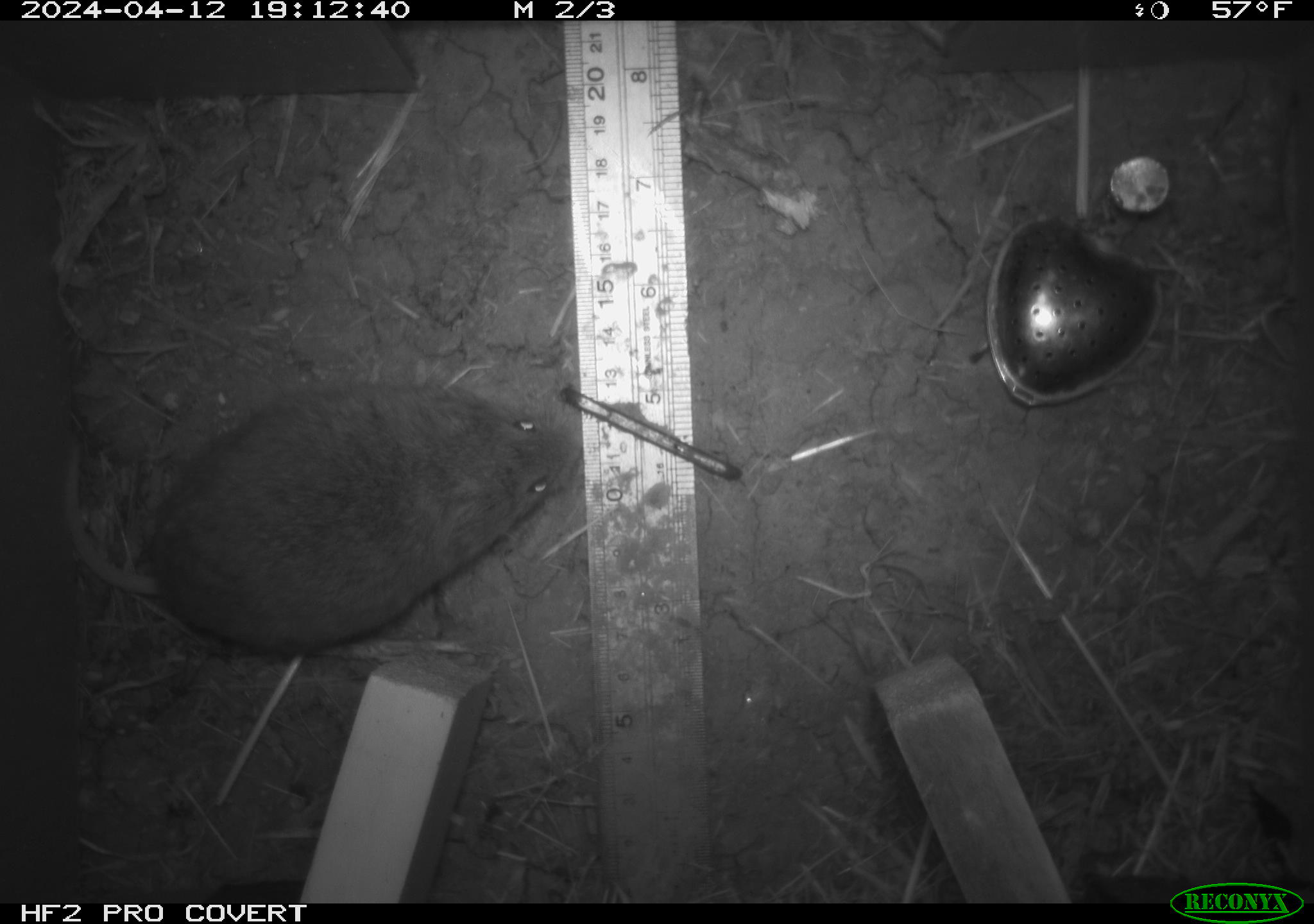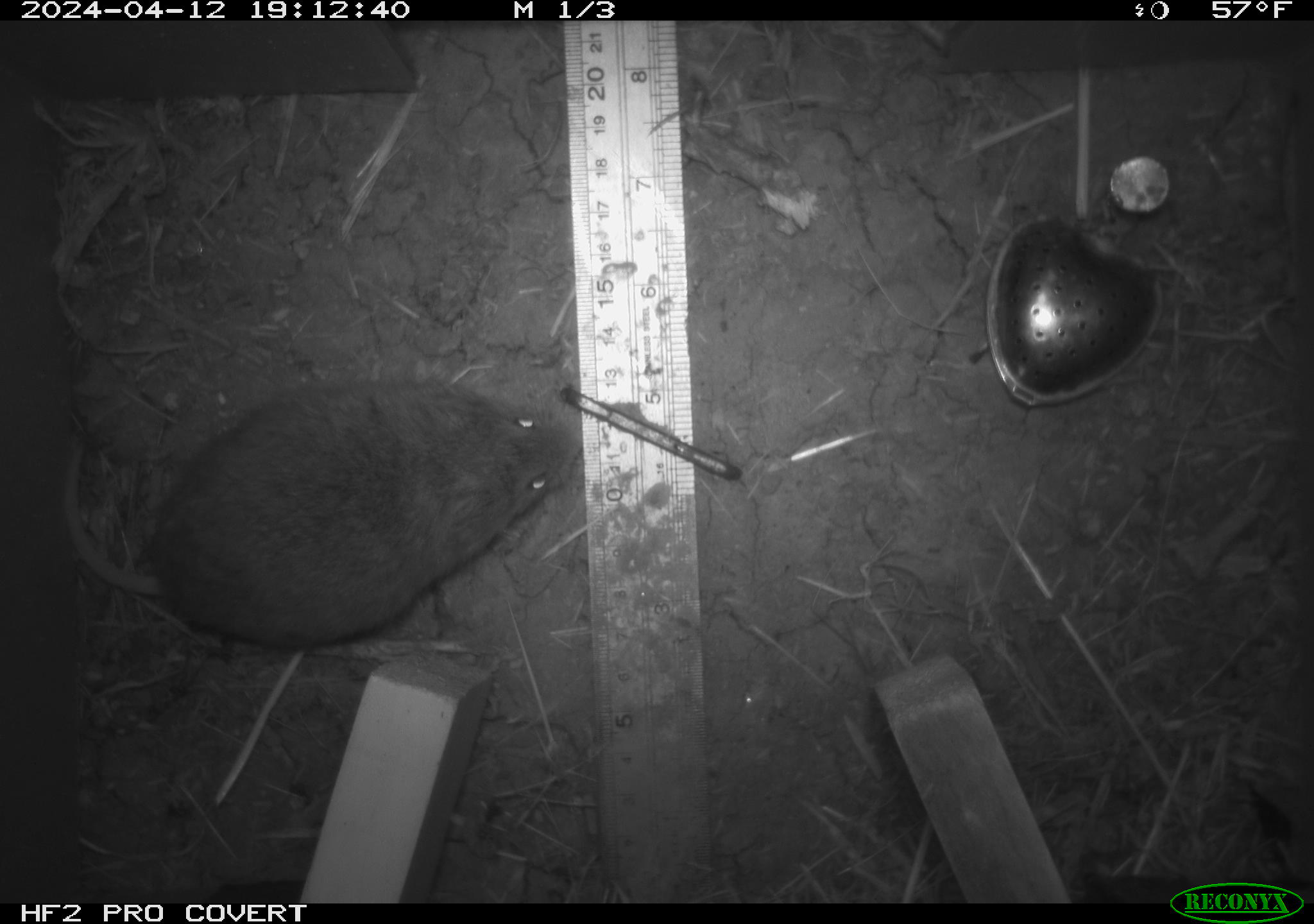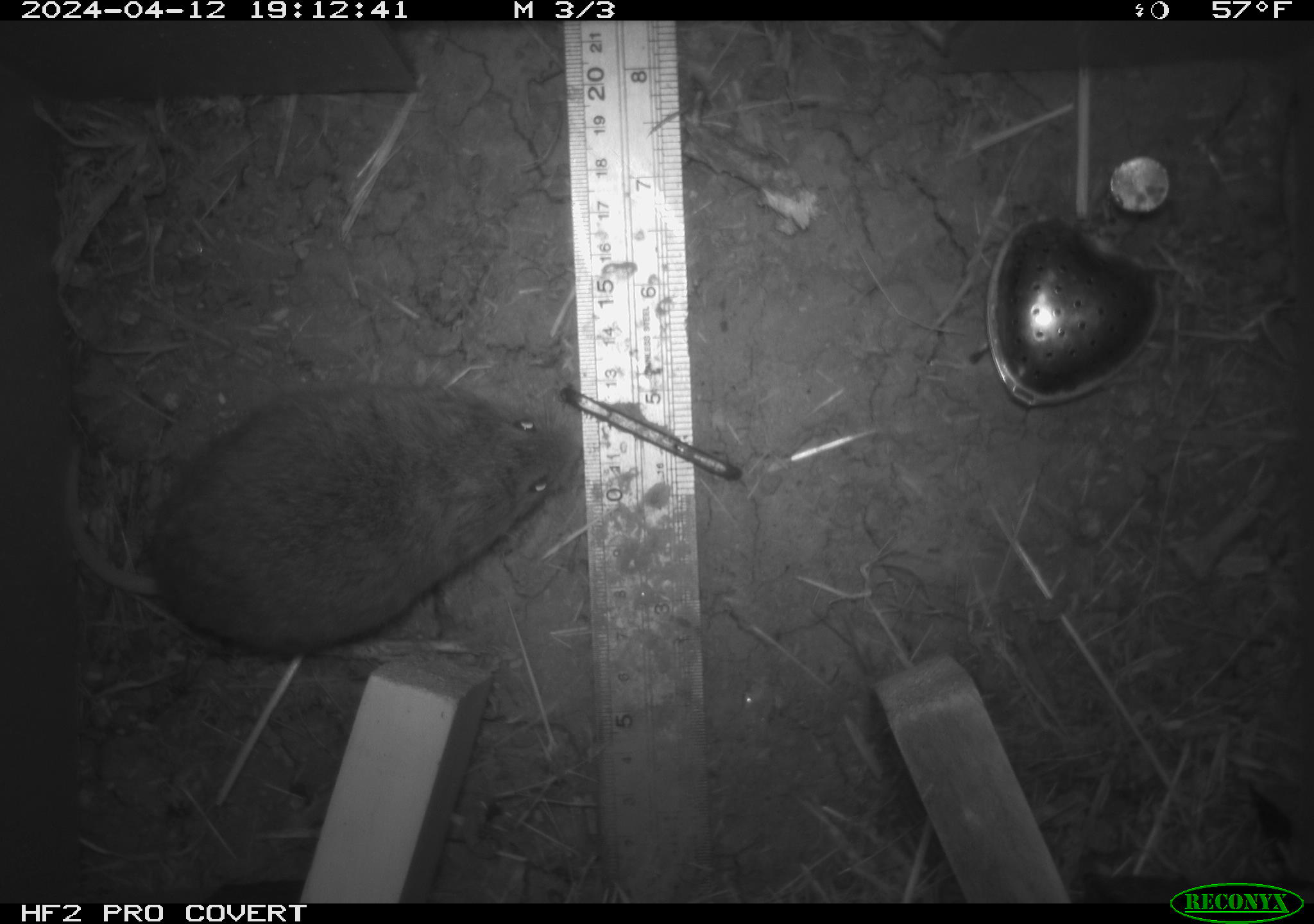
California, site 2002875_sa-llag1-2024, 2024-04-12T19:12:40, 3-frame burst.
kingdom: Animalia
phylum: Chordata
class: Mammalia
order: Rodentia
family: Cricetidae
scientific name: Arvicolinae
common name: voles, lemmings, and muskrats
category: arvicolinae subfamily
Arvicolinae subfamily (voles, lemmings, and muskrats) (Arvicolinae).